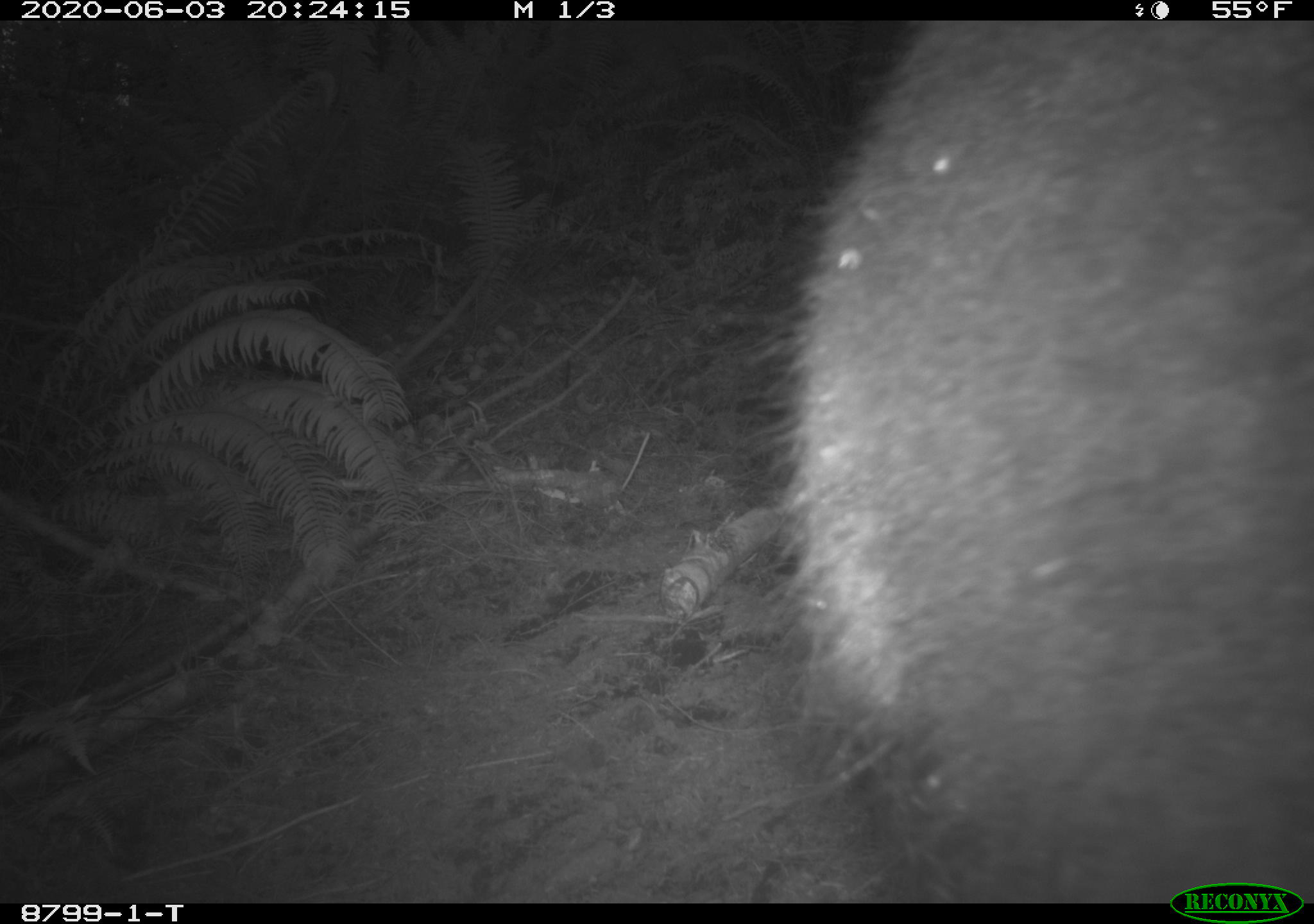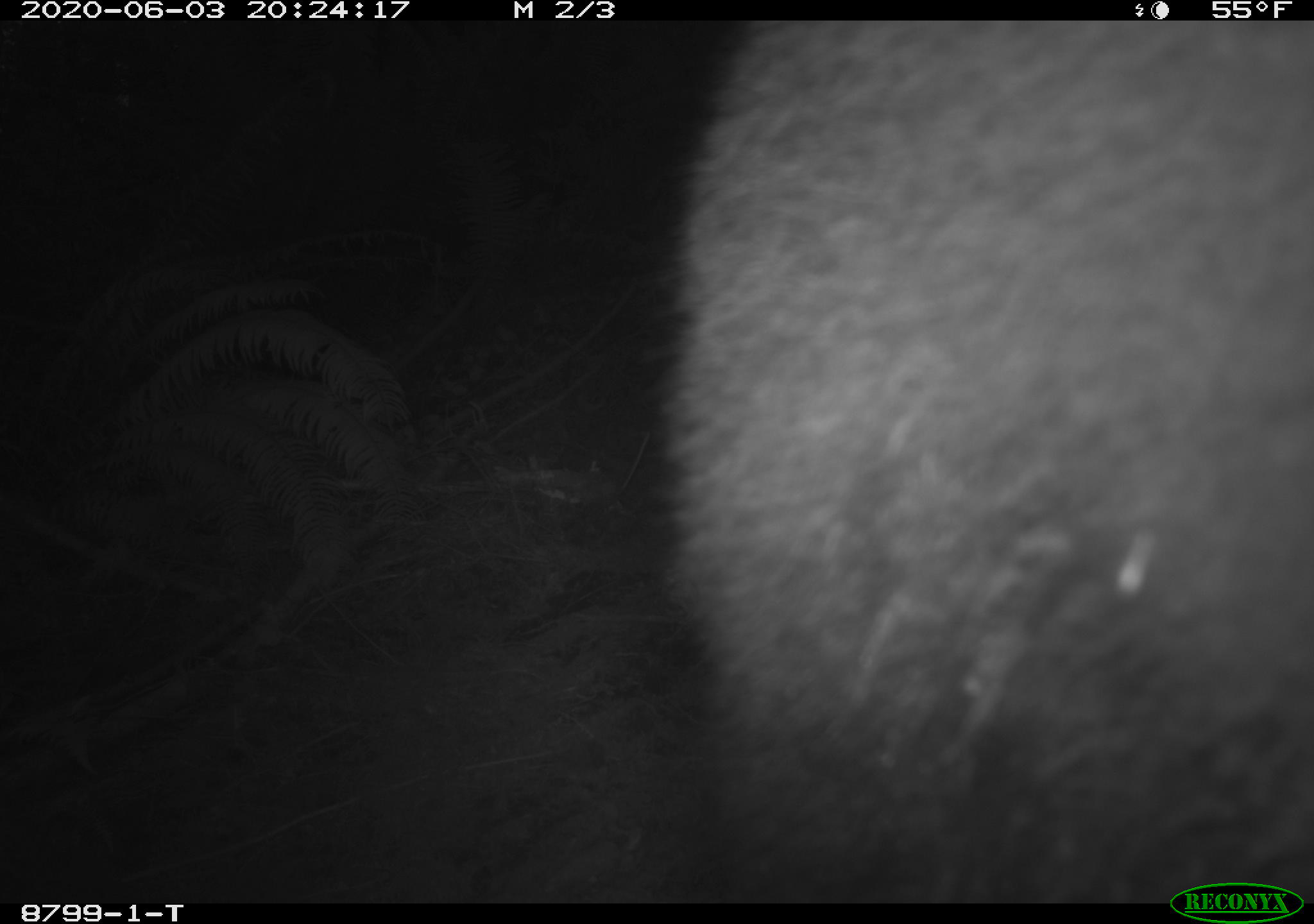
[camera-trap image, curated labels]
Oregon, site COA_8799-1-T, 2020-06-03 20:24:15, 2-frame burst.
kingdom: Animalia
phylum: Chordata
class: Mammalia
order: Carnivora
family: Ursidae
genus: Ursus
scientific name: Ursus americanus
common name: american black bear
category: black bear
Black bear (american black bear) (Ursus americanus).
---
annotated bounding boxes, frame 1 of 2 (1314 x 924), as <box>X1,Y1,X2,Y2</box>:
black bear: <box>779,22,1311,879</box>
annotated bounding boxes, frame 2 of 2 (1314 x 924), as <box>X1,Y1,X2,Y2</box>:
black bear: <box>655,20,1309,881</box>